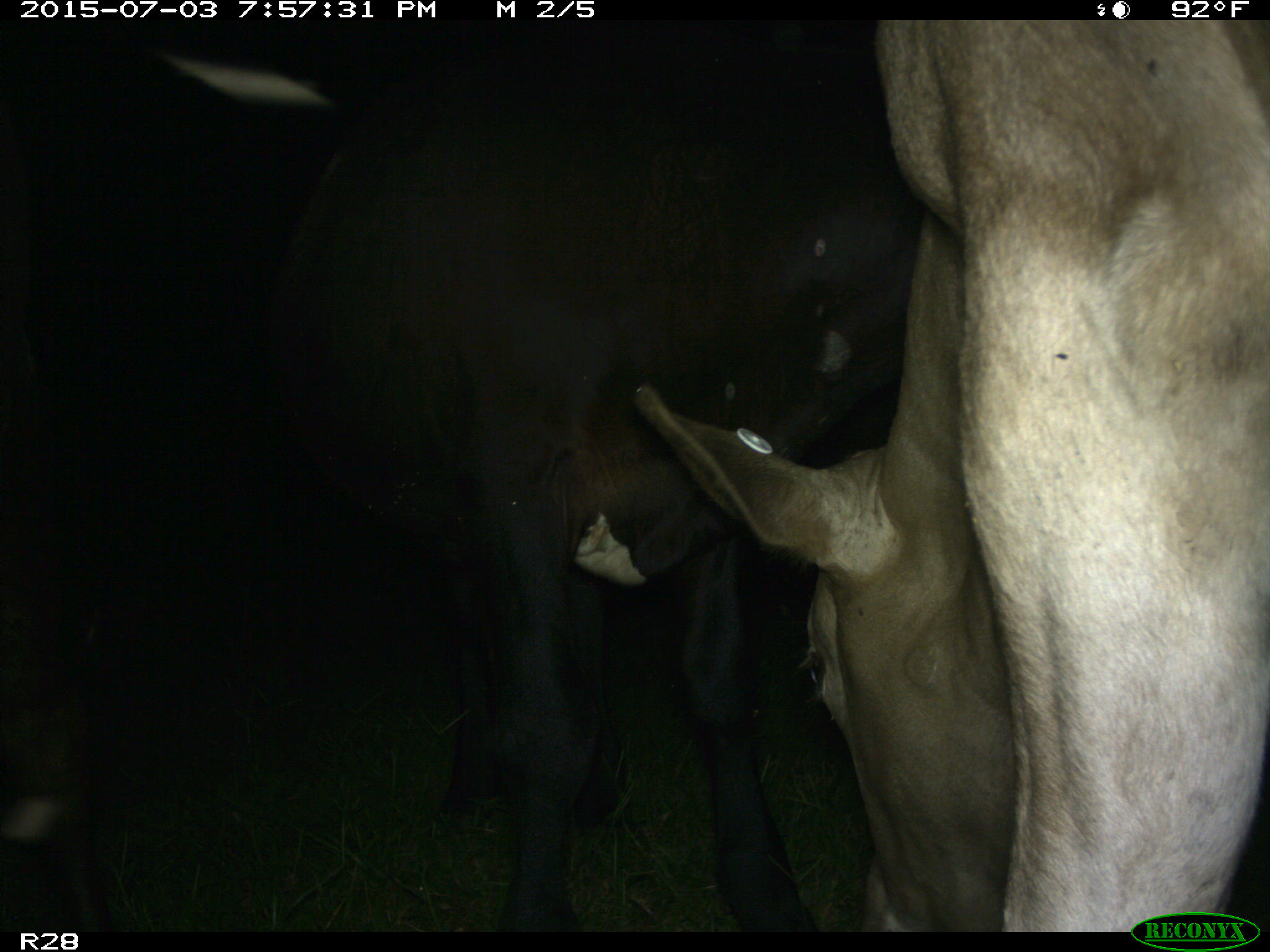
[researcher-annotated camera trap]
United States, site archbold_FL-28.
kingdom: Animalia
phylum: Chordata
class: Mammalia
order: Artiodactyla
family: Bovidae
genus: Bos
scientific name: Bos taurus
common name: domestic cow